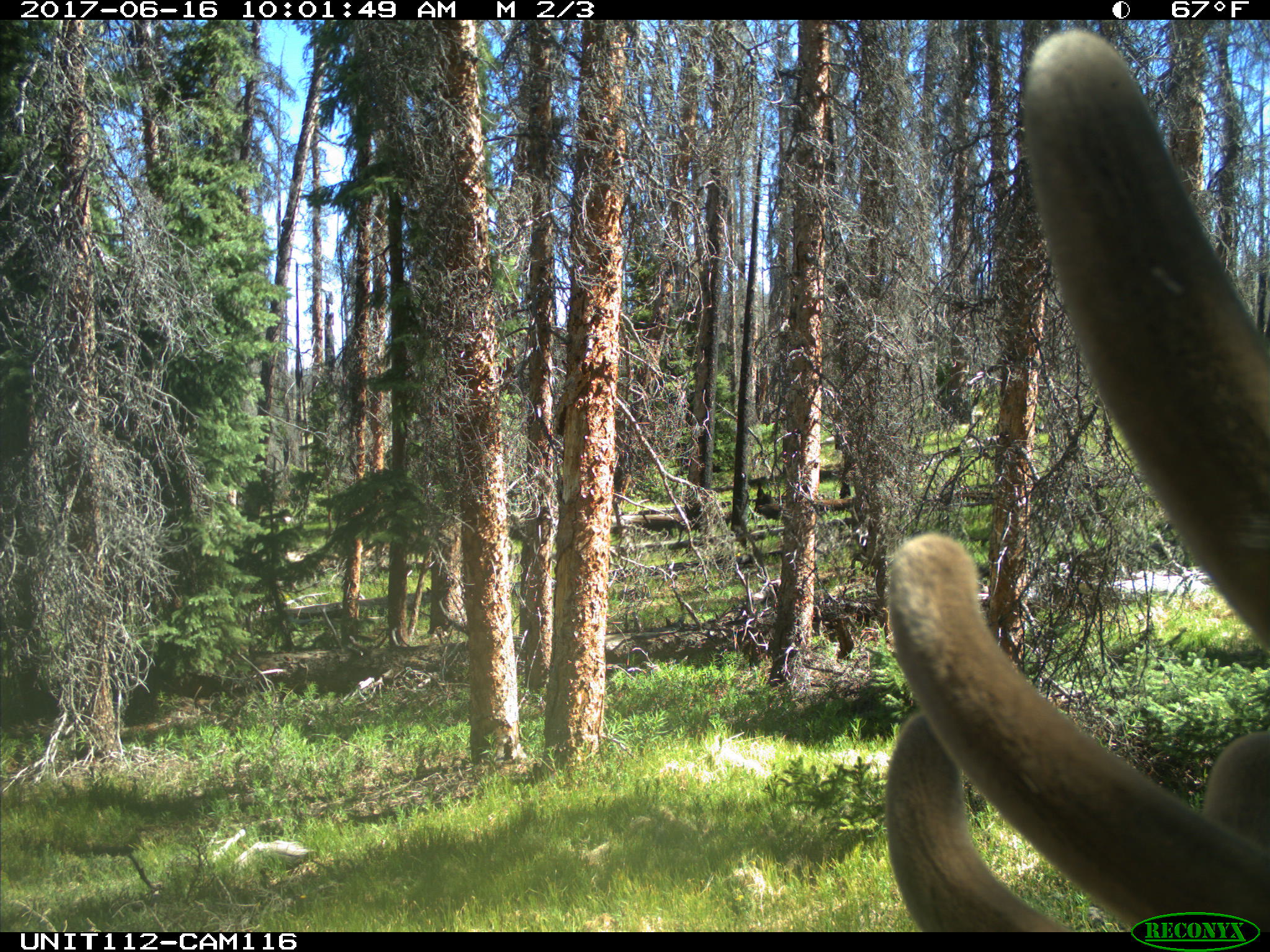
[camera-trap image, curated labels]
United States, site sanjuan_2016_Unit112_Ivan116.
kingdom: Animalia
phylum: Chordata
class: Mammalia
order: Artiodactyla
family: Cervidae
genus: Cervus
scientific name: Cervus elaphus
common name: red deer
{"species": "Cervus elaphus (red deer)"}